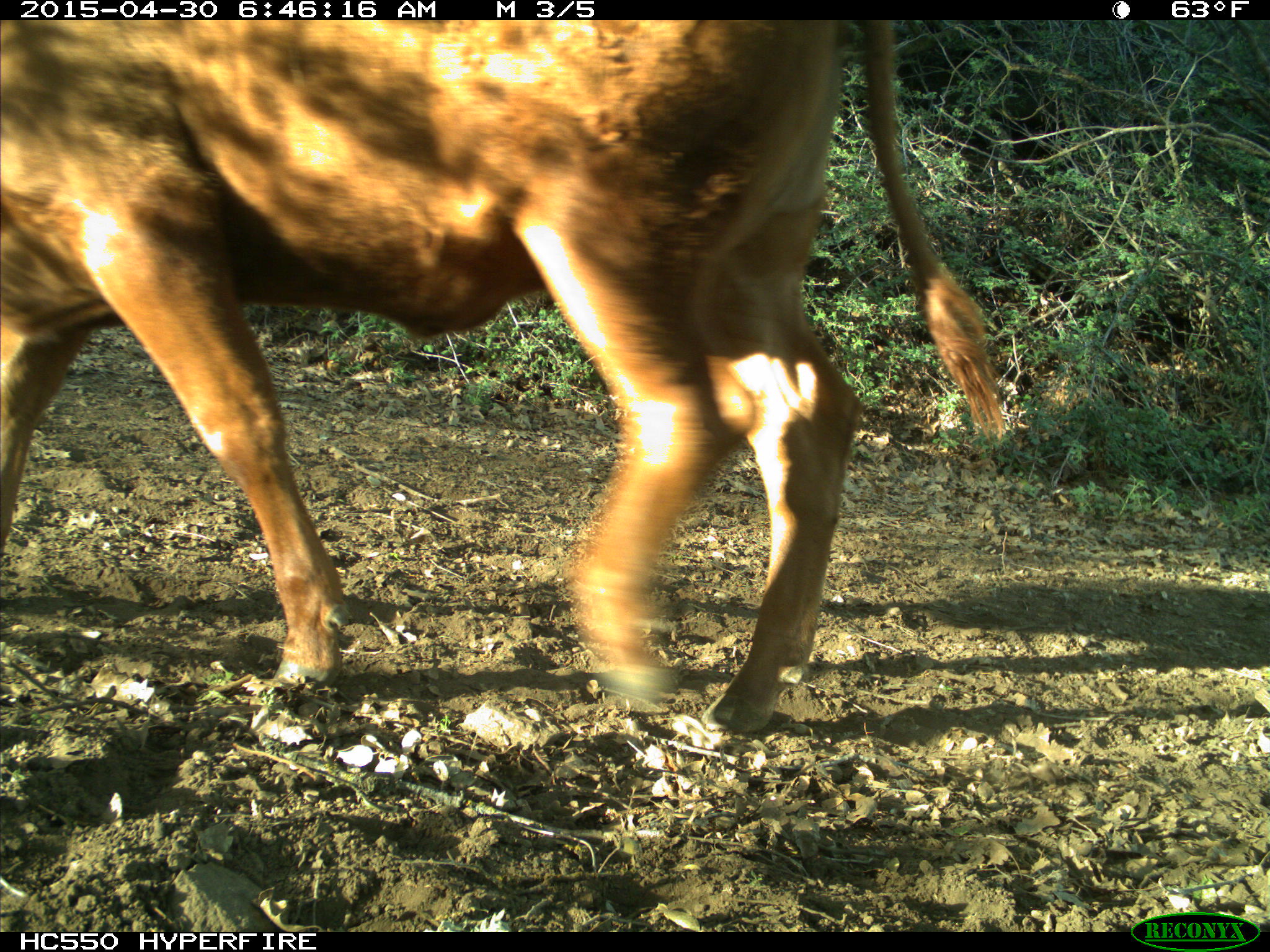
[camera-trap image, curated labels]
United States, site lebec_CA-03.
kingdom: Animalia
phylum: Chordata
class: Mammalia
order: Artiodactyla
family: Bovidae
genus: Bos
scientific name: Bos taurus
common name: domestic cow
Bos taurus (domestic cow).